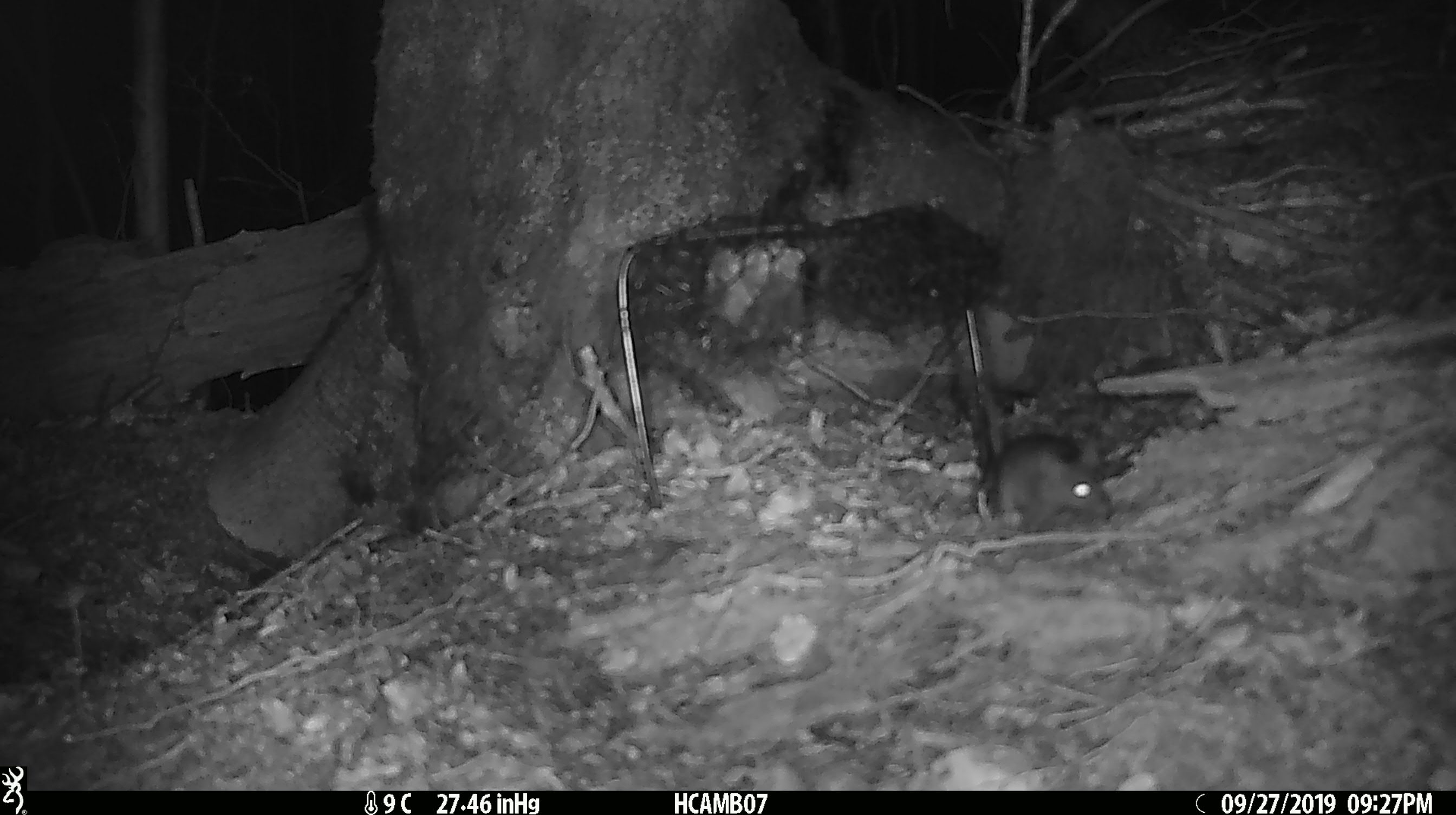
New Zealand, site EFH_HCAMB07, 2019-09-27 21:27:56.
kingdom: Animalia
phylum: Chordata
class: Mammalia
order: Rodentia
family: Muridae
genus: Mus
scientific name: Mus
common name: mouse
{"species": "mouse (Mus)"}